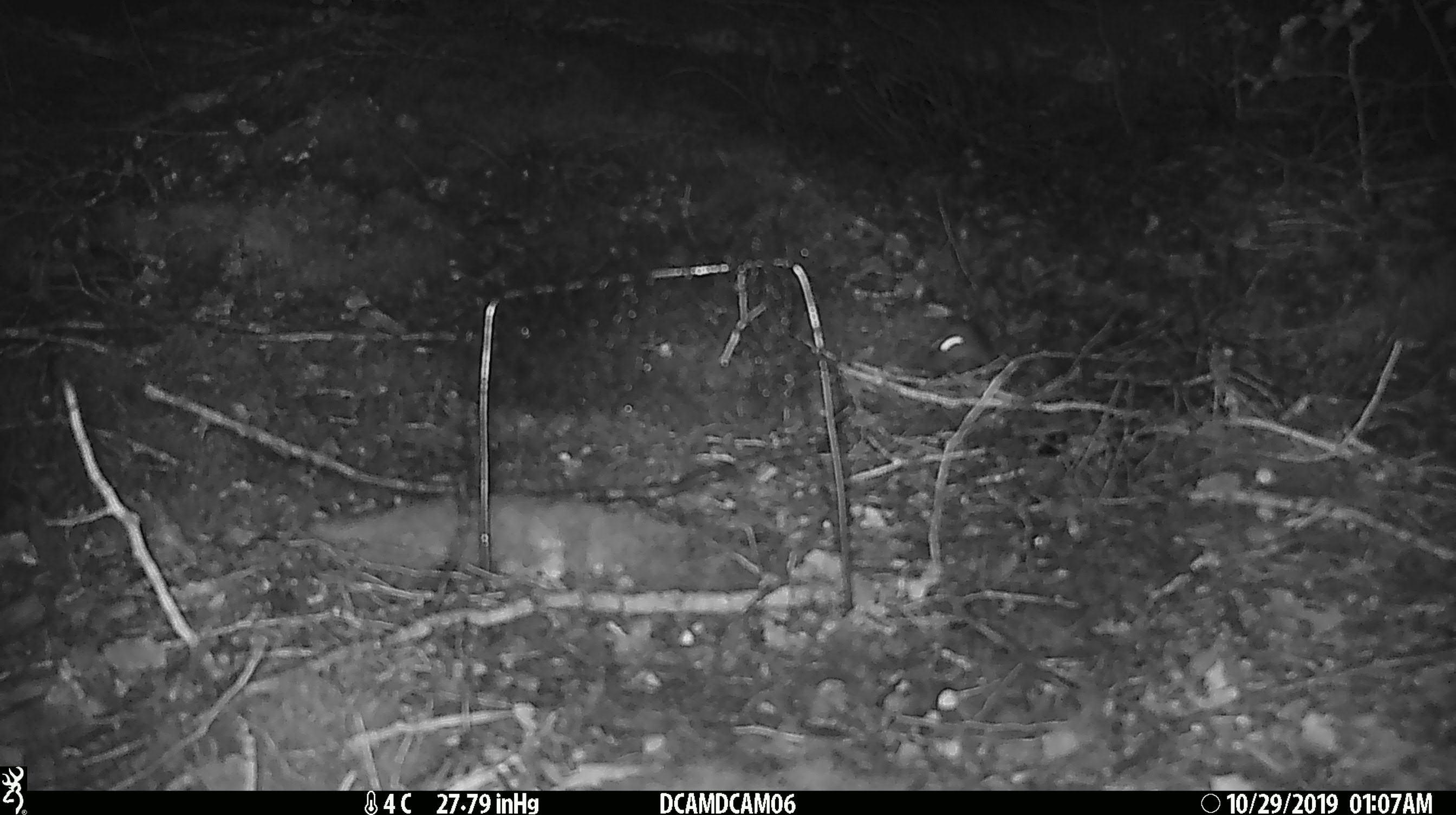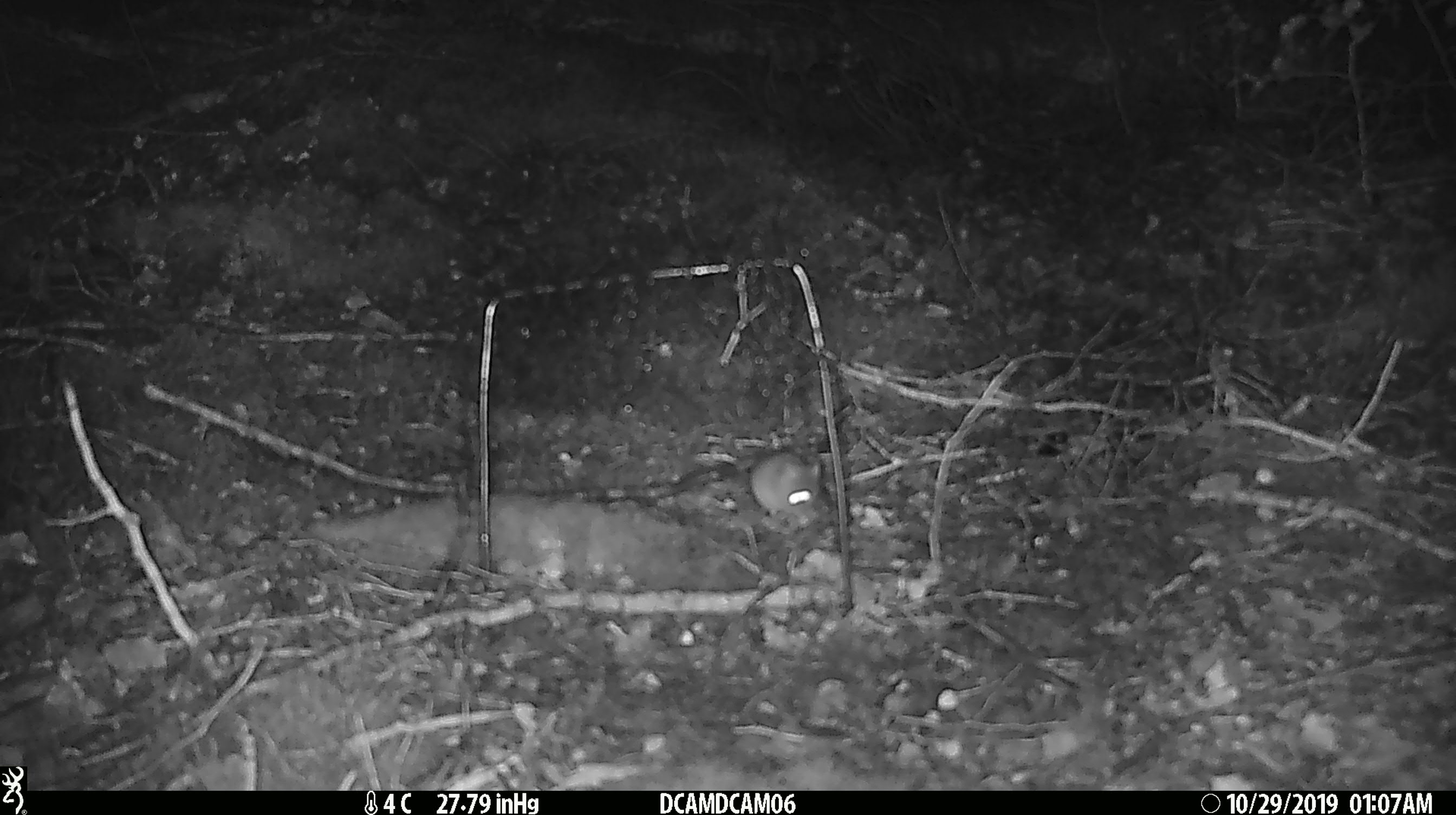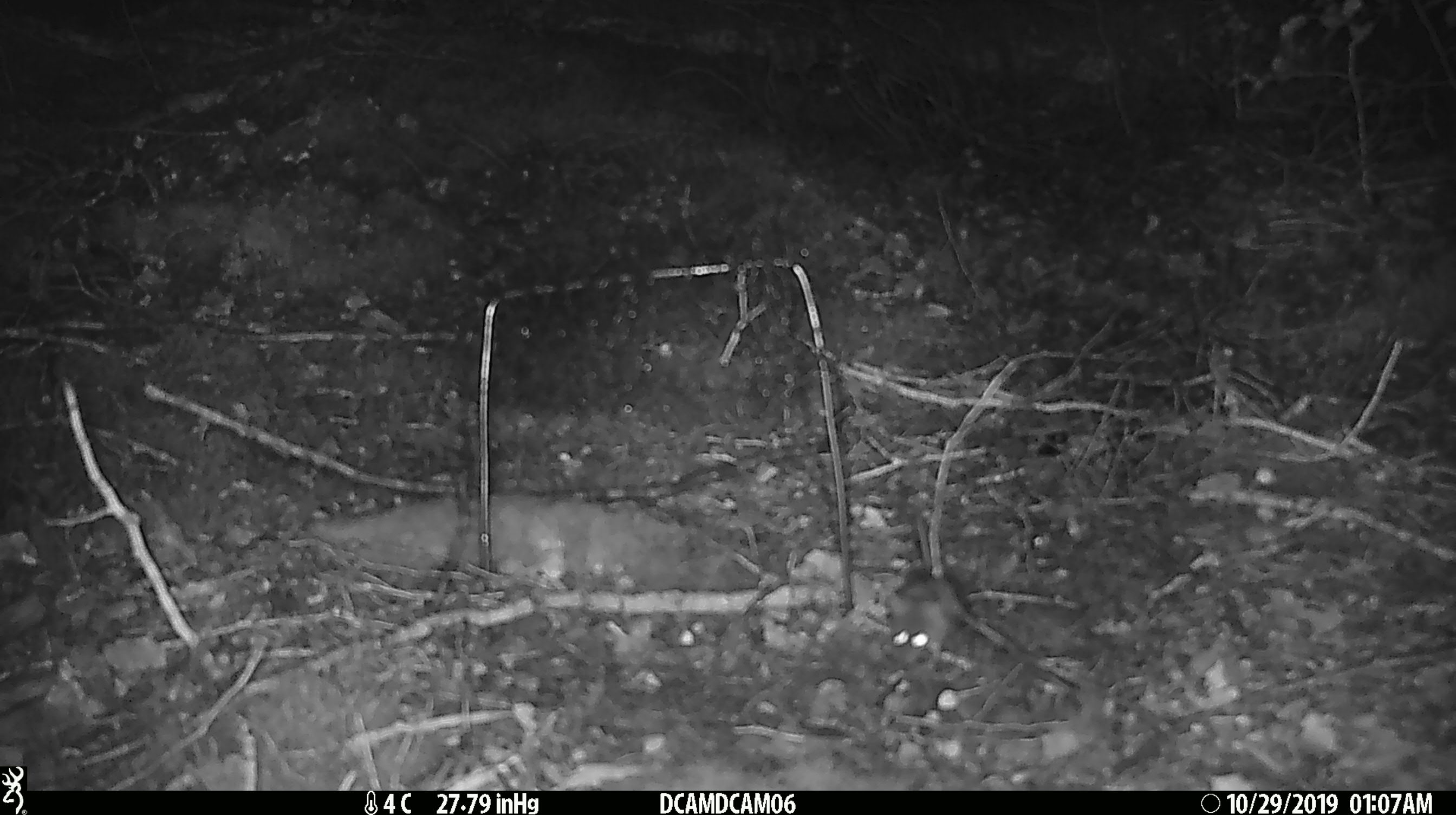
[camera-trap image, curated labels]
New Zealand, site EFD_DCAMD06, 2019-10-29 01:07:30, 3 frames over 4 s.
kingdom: Animalia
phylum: Chordata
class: Mammalia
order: Rodentia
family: Muridae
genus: Mus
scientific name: Mus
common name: mouse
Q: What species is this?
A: Mouse (Mus).